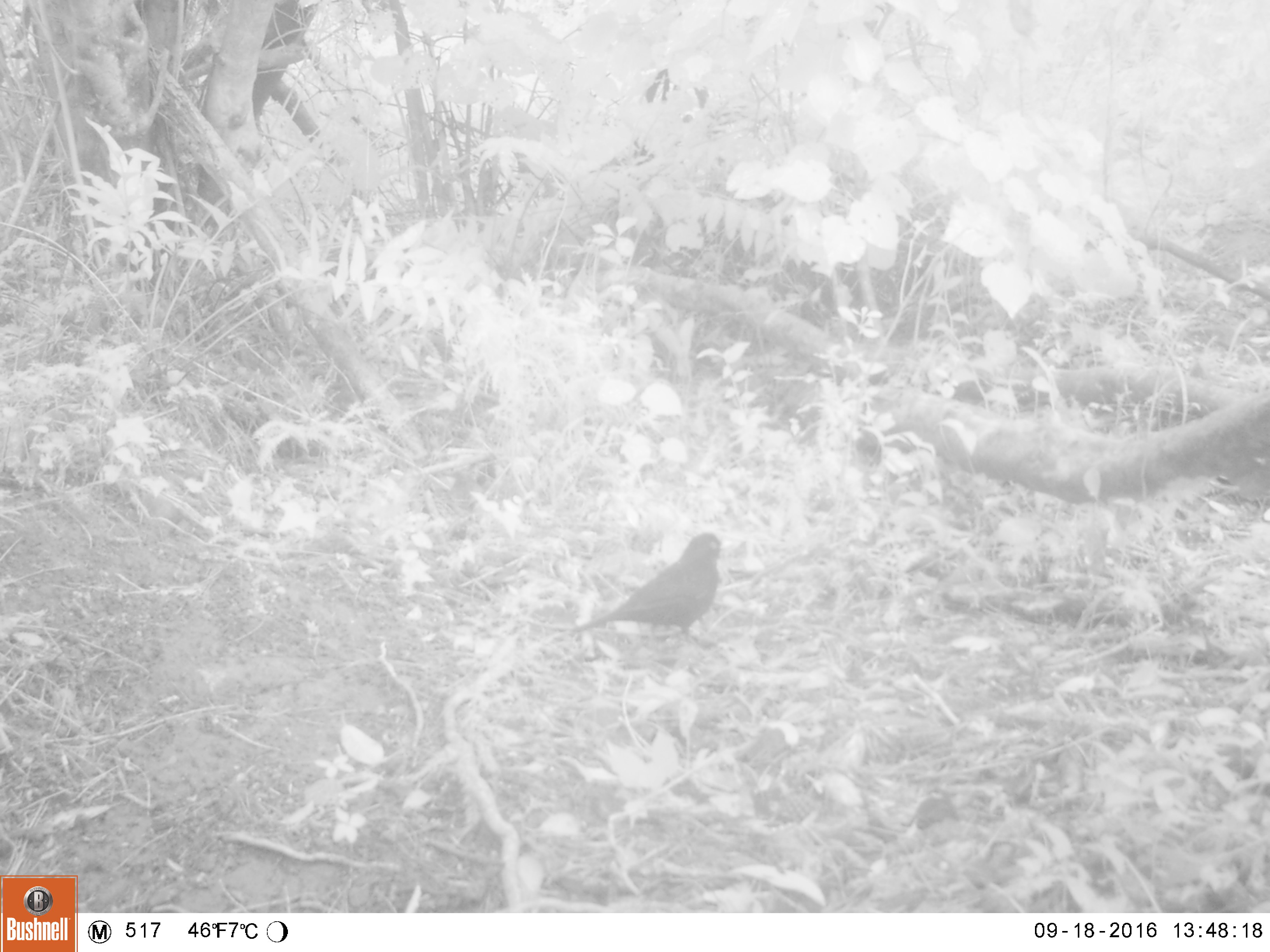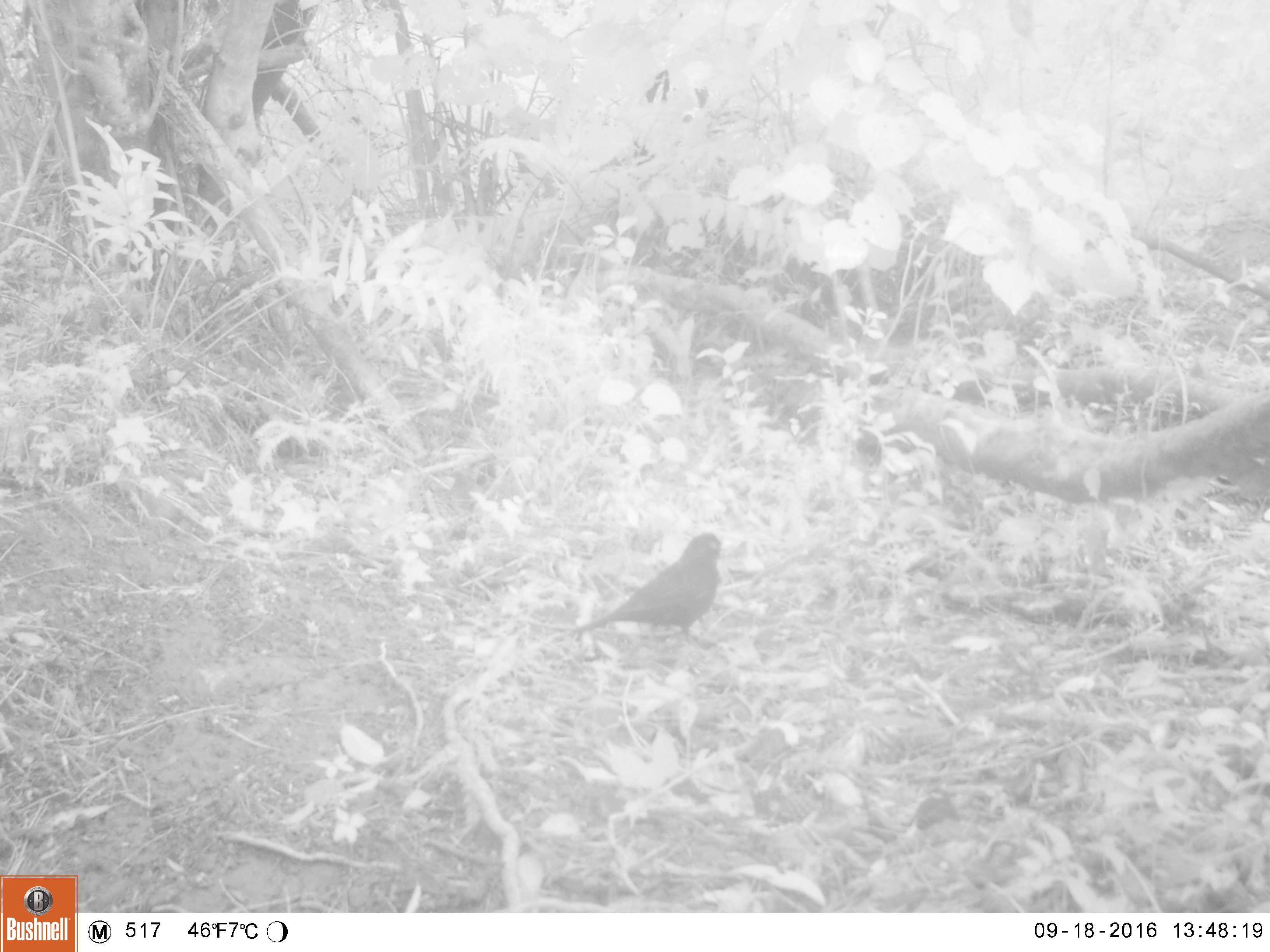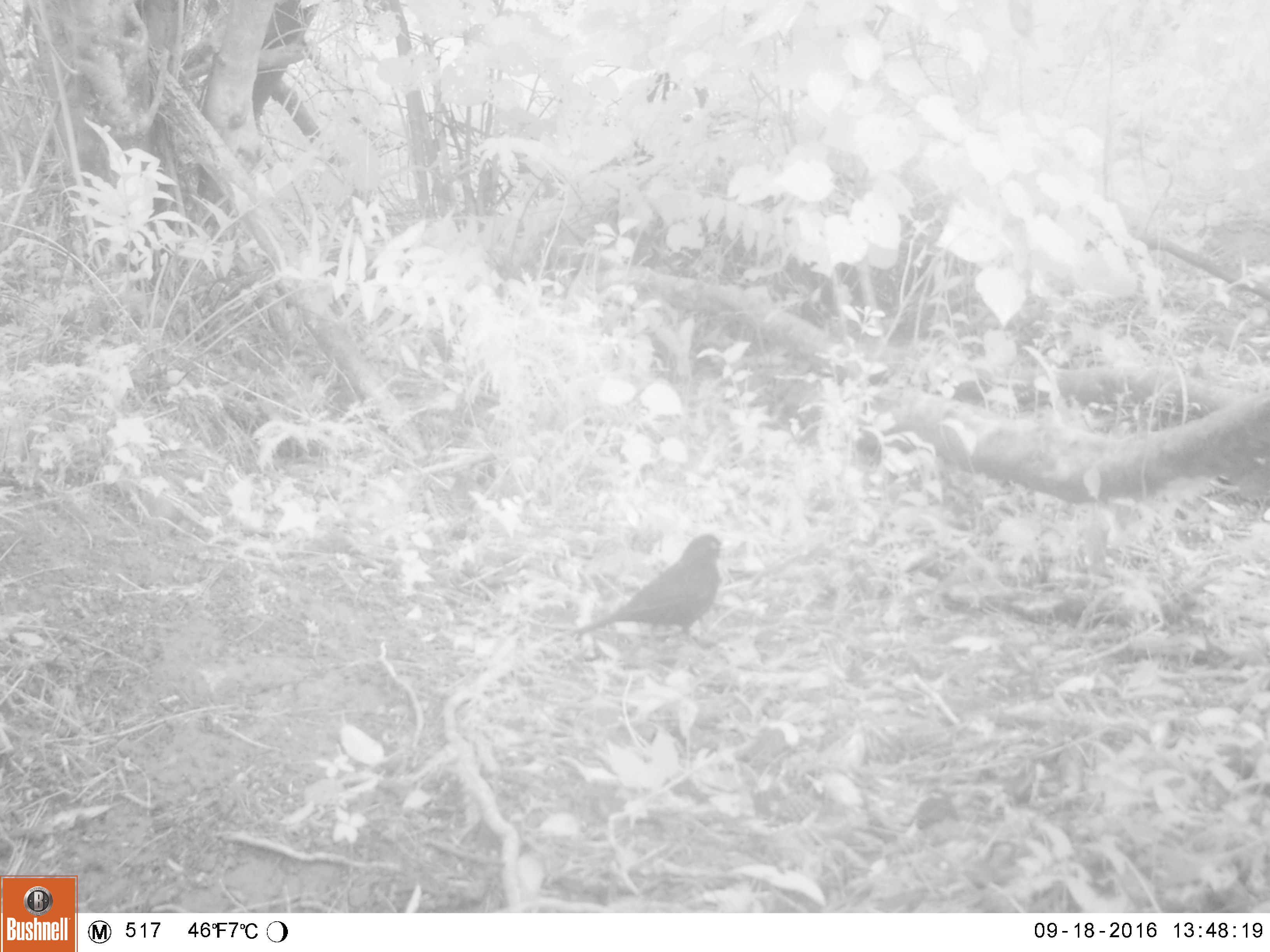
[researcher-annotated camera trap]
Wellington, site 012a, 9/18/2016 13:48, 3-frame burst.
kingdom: Animalia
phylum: Chordata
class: Aves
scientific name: Aves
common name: bird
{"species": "bird (Aves)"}